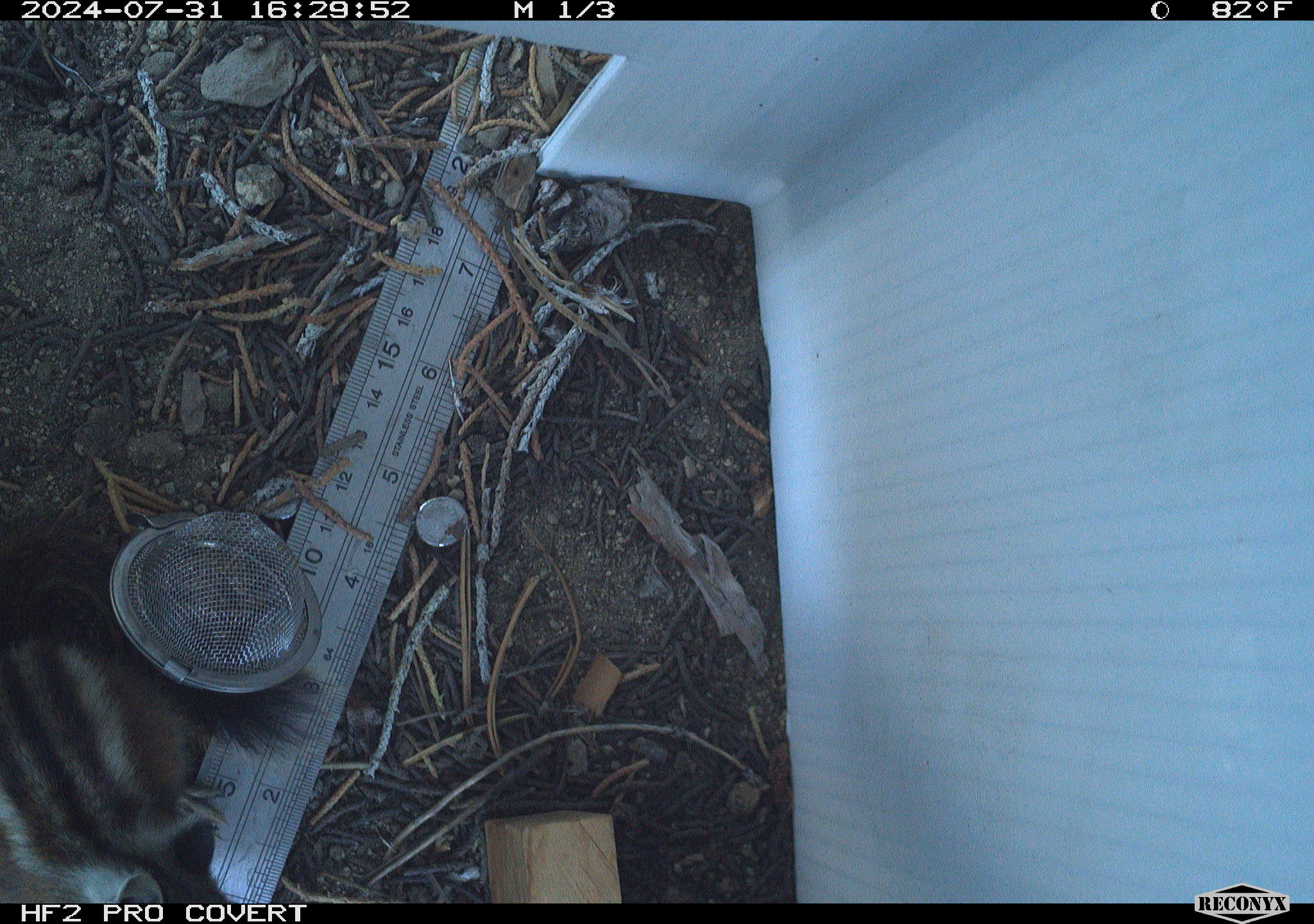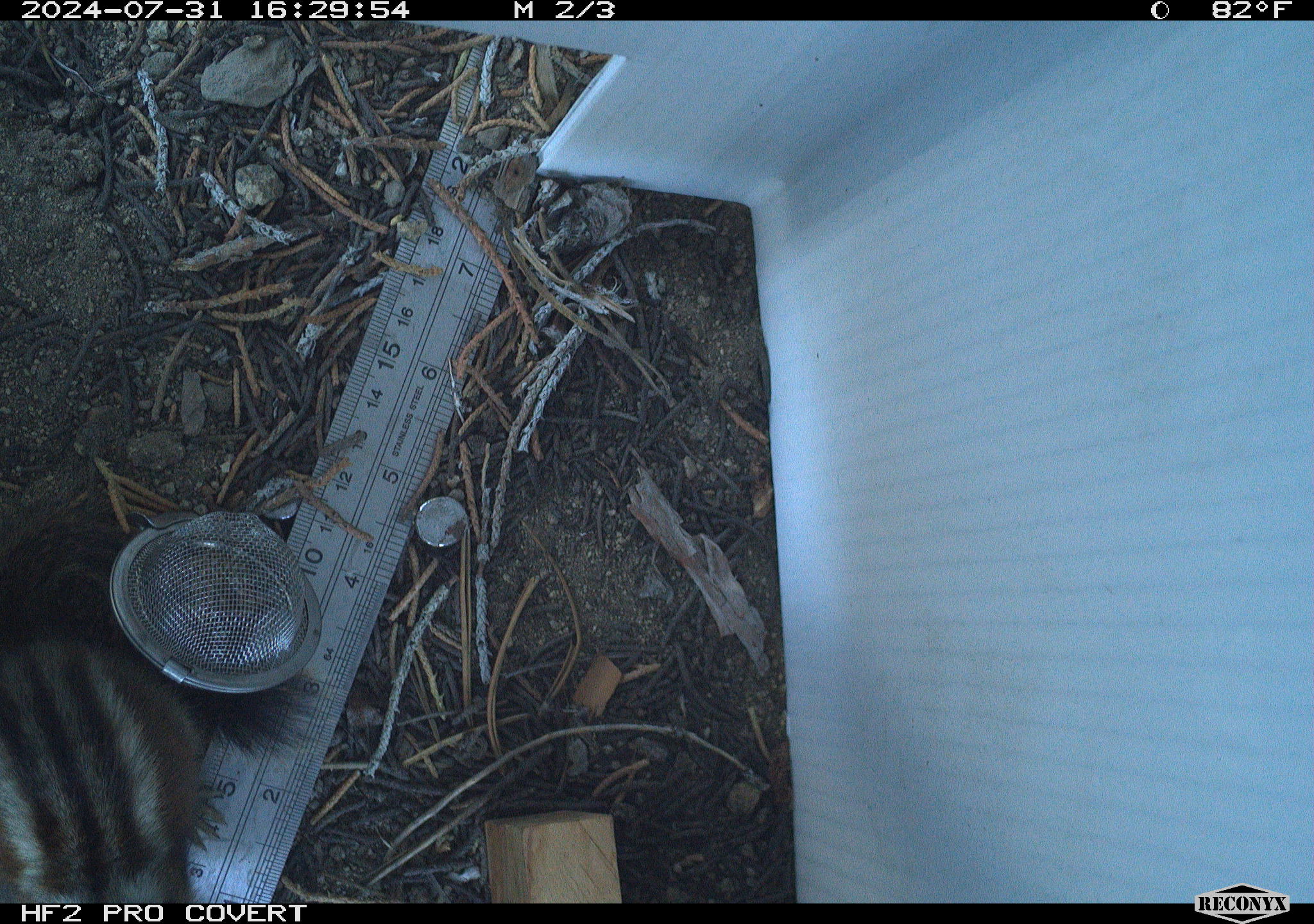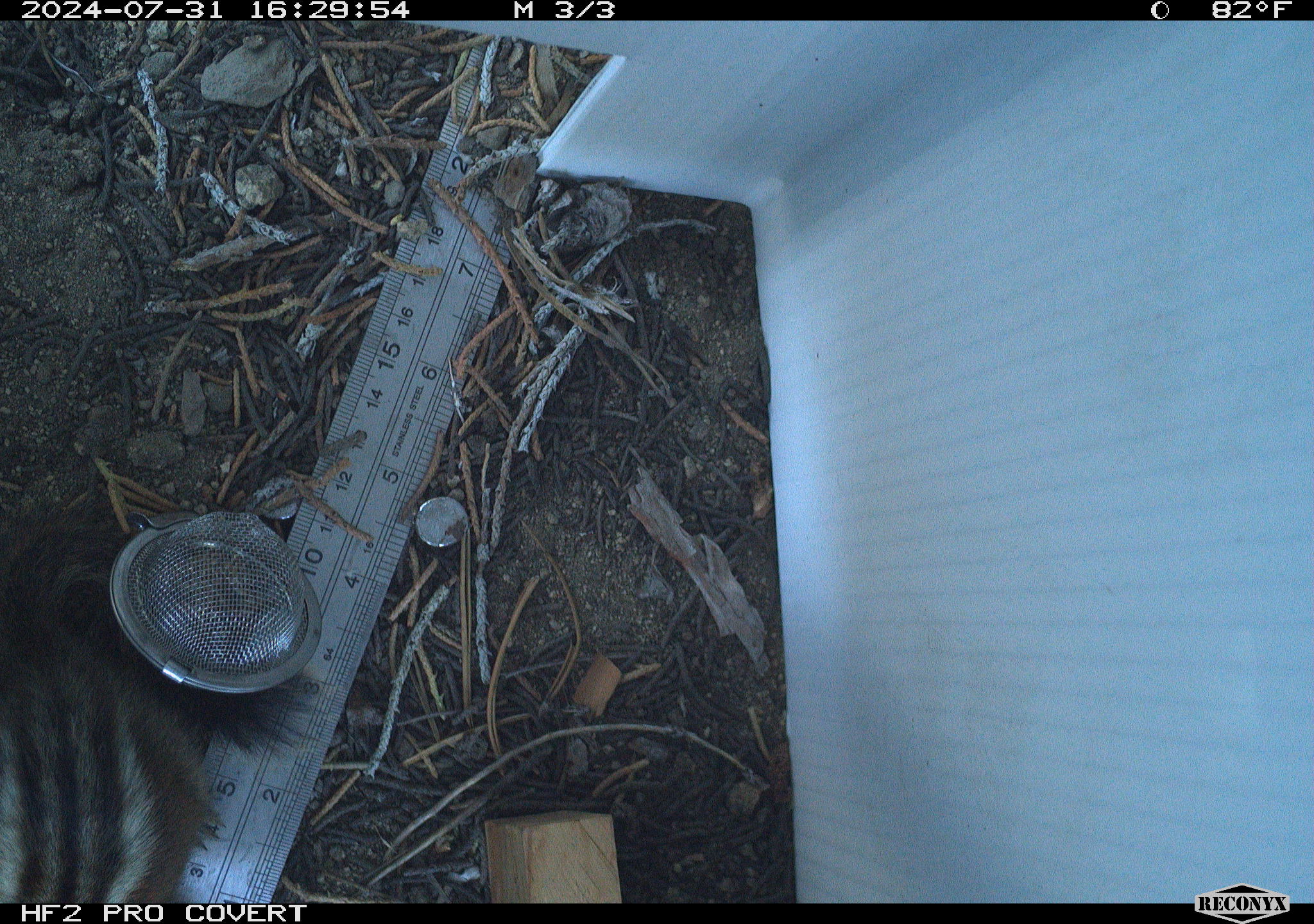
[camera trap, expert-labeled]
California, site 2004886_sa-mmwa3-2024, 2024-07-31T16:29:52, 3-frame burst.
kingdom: Animalia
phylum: Chordata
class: Mammalia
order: Rodentia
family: Sciuridae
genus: Neotamias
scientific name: Neotamias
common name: western chipmunks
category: neotamias species